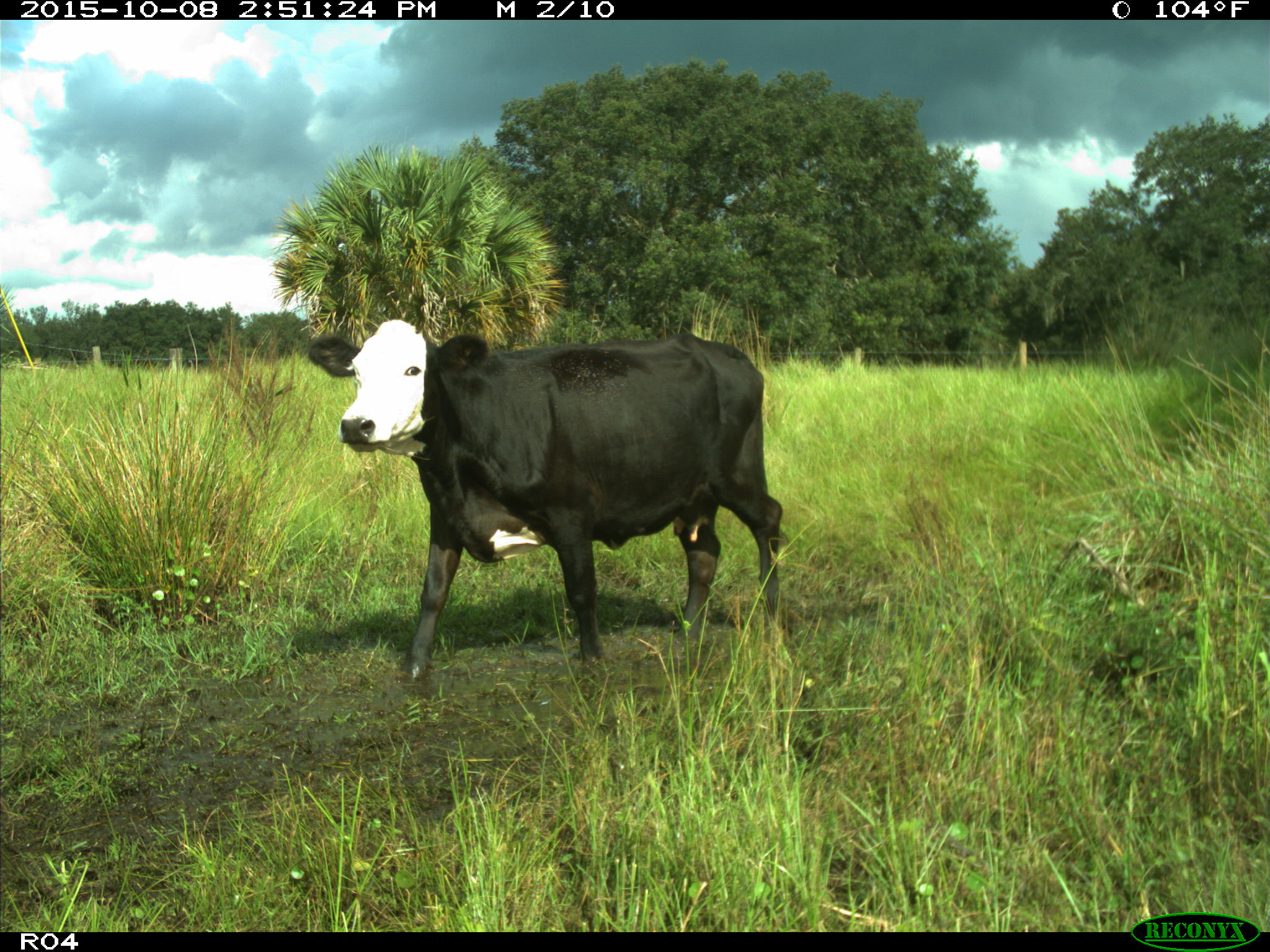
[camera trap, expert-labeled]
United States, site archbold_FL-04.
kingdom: Animalia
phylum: Chordata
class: Mammalia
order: Artiodactyla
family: Bovidae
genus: Bos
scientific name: Bos taurus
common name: domestic cow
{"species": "Bos taurus (domestic cow)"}